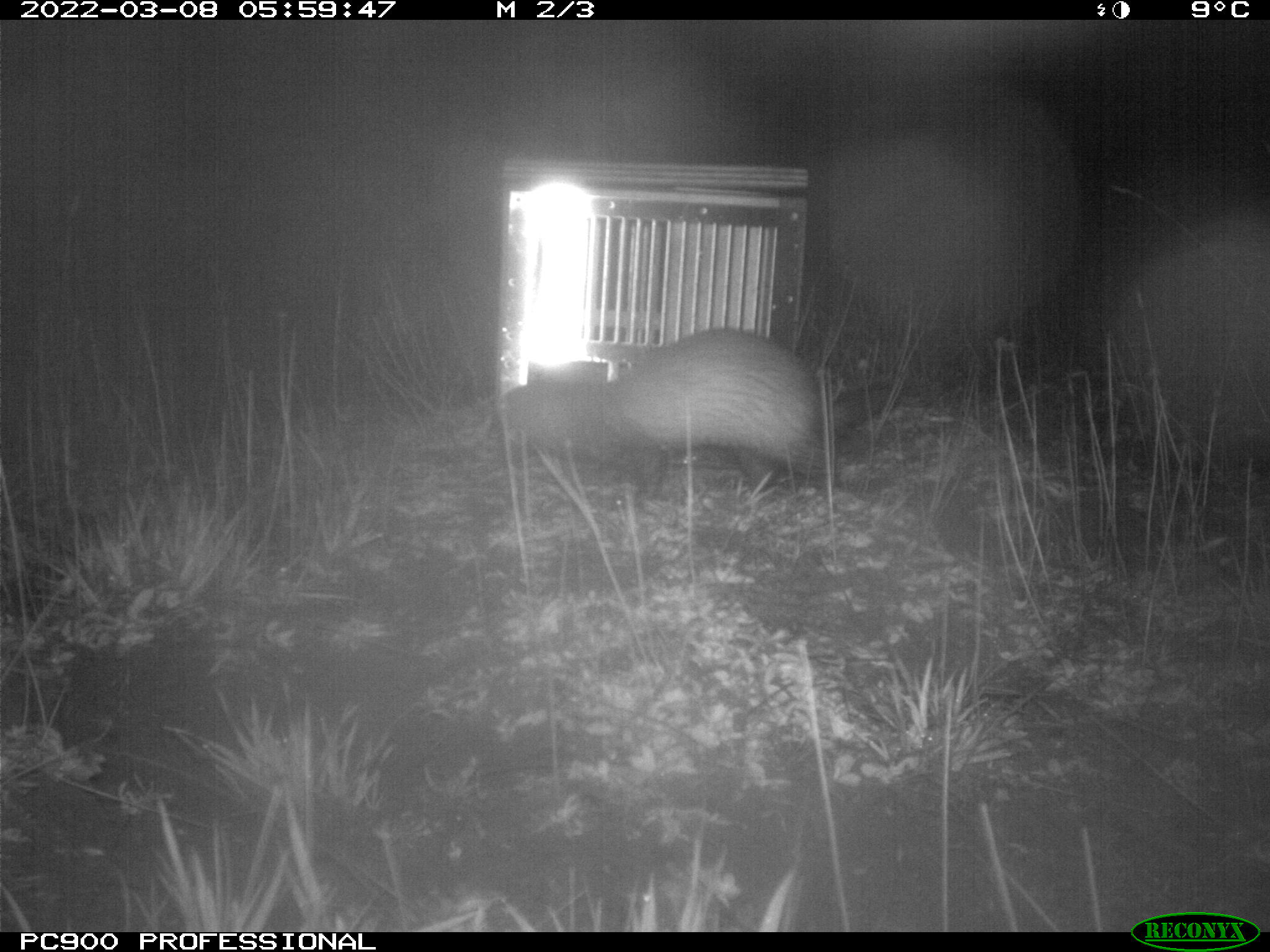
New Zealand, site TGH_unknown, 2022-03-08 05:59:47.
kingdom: Animalia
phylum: Chordata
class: Mammalia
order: Carnivora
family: Mustelidae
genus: Mustela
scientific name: Mustela furo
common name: ferret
Ferret (Mustela furo).